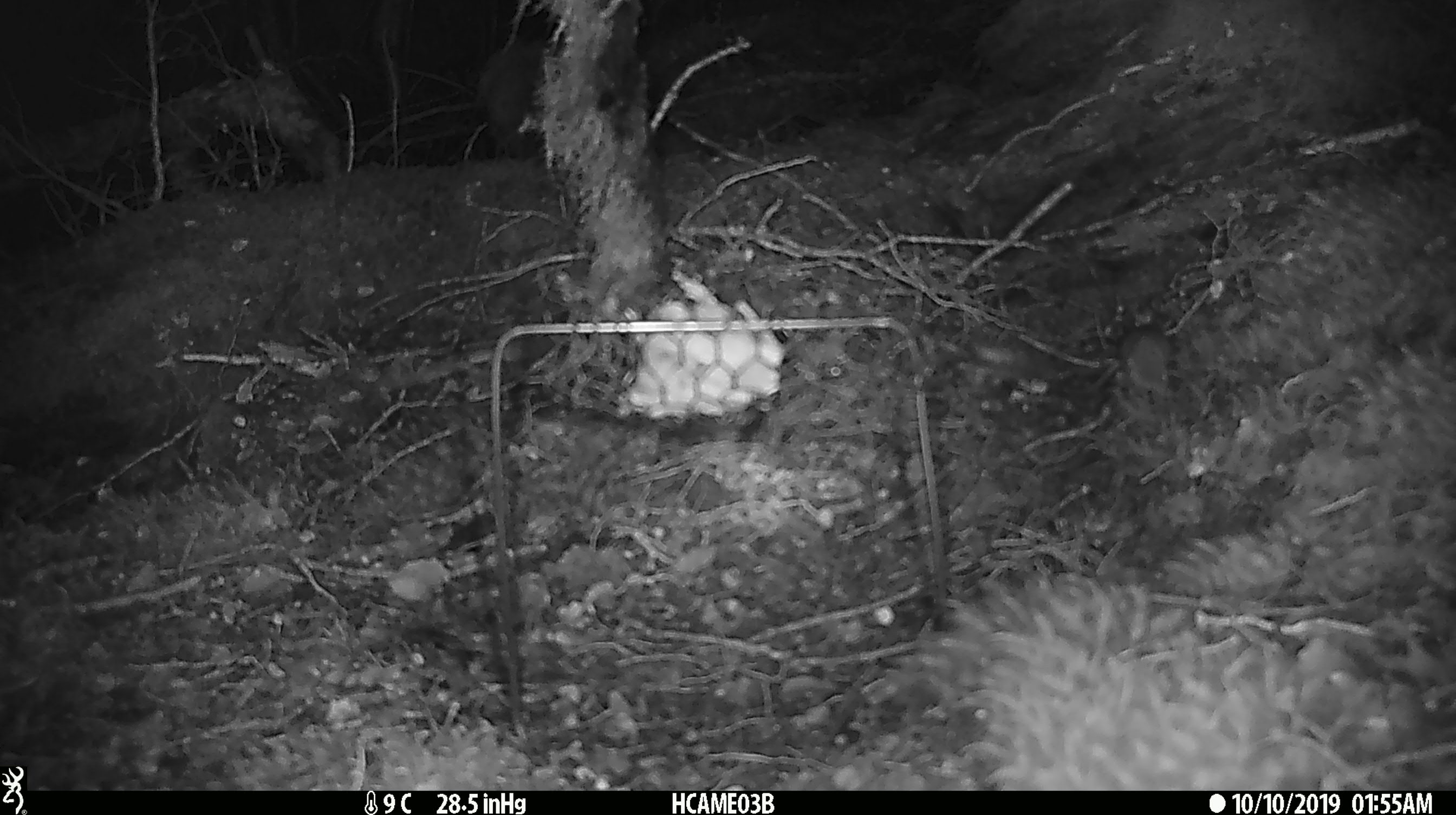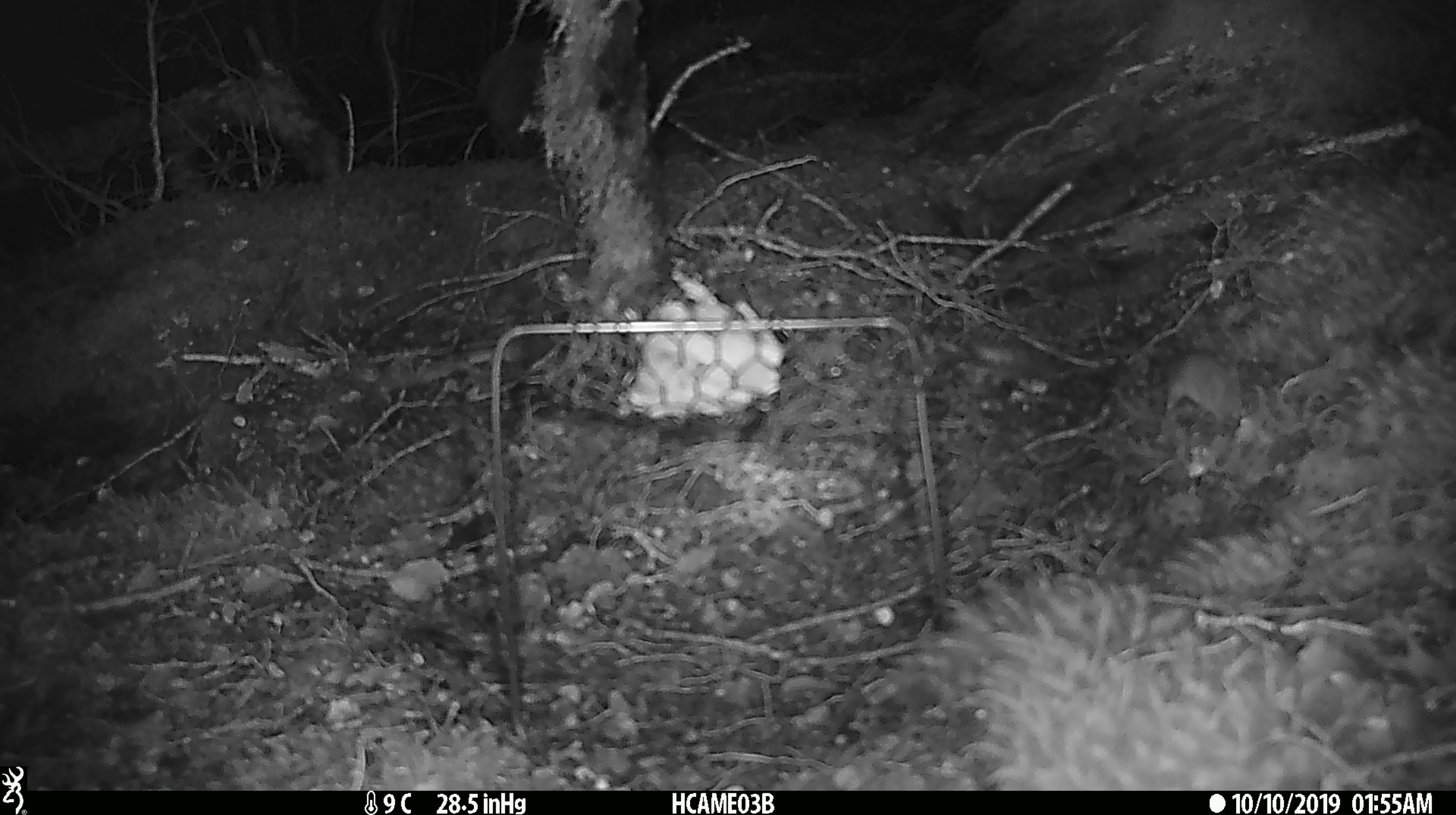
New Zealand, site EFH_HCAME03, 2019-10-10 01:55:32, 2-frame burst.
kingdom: Animalia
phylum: Chordata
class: Mammalia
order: Rodentia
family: Muridae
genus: Mus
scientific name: Mus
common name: mouse